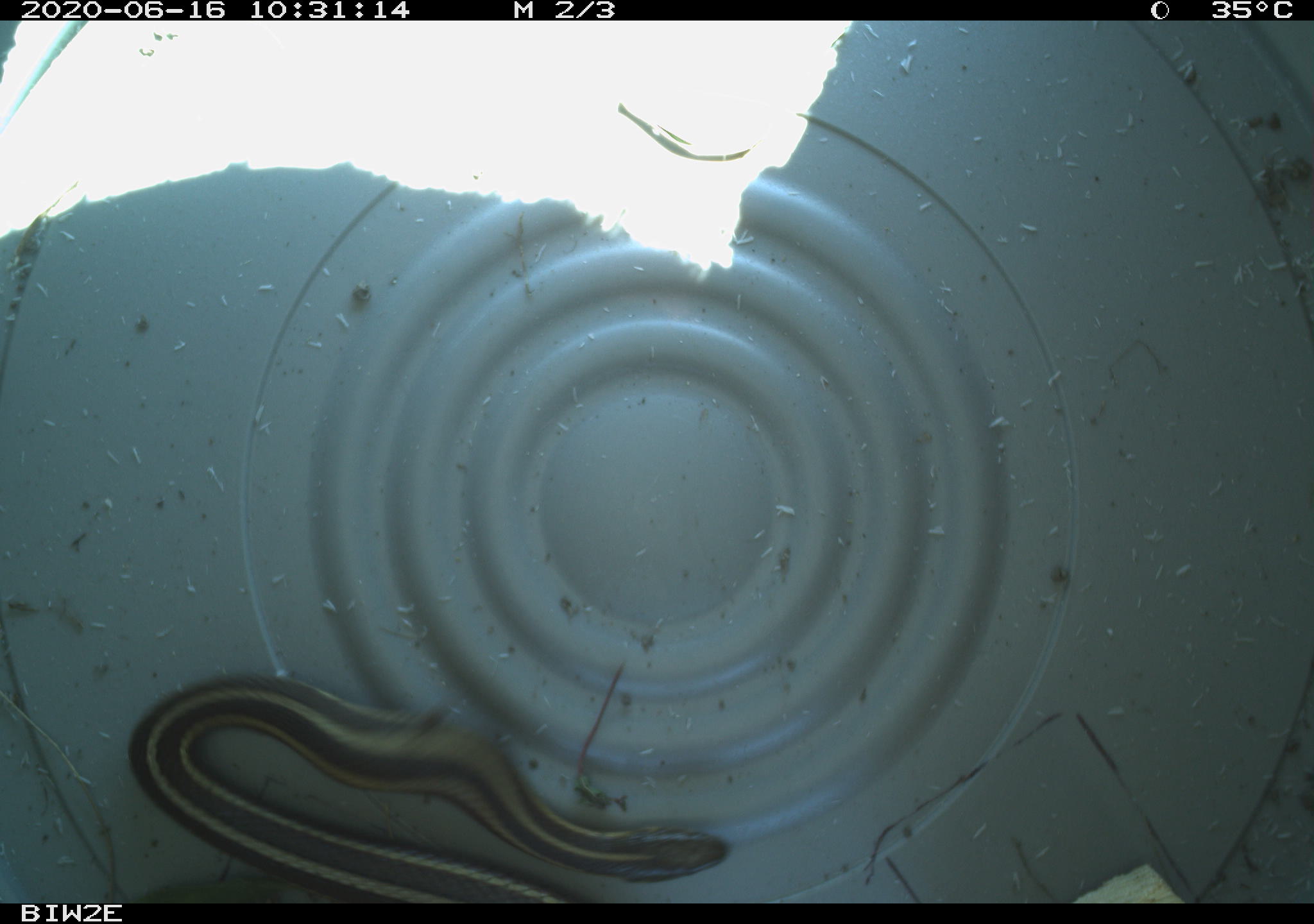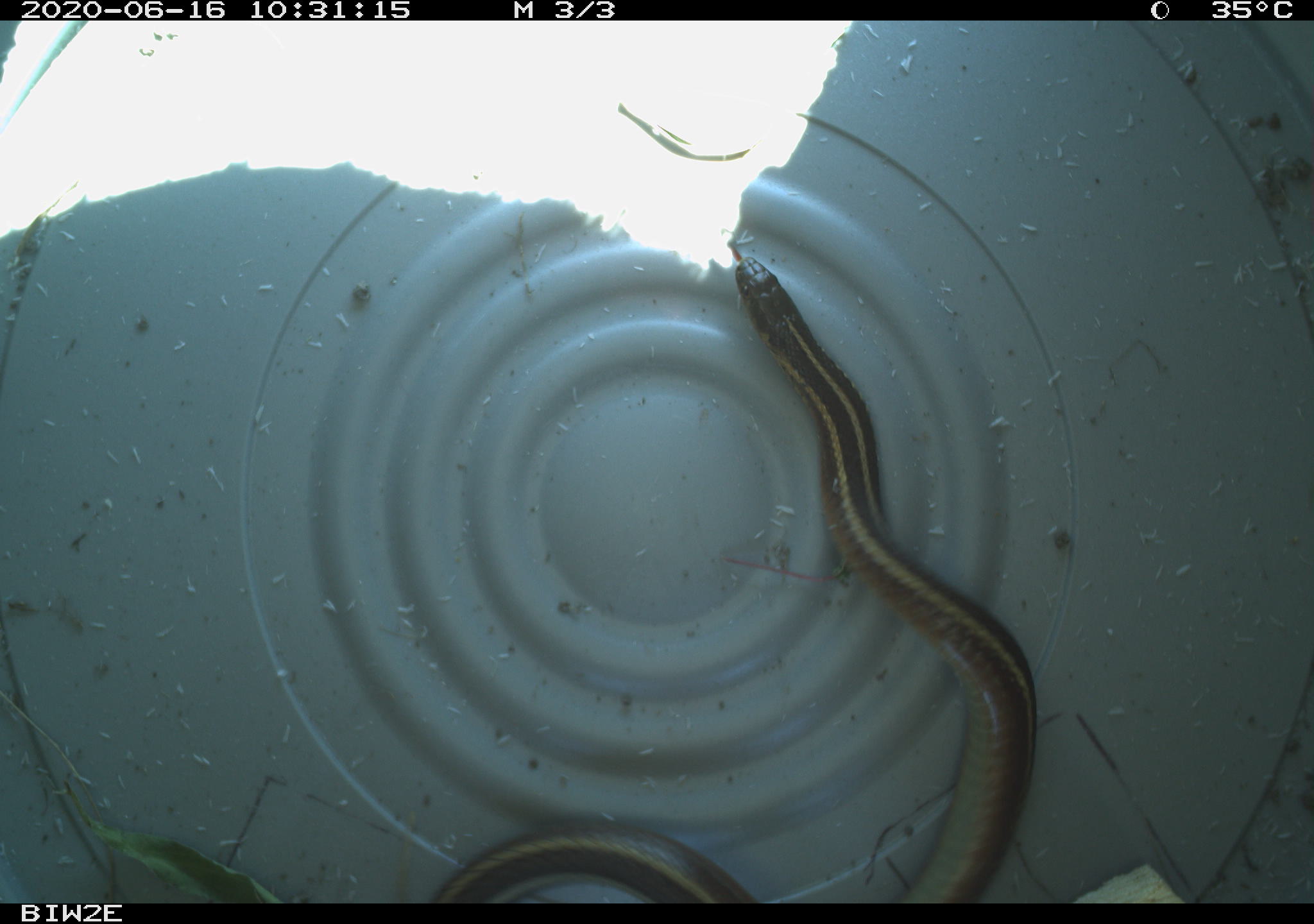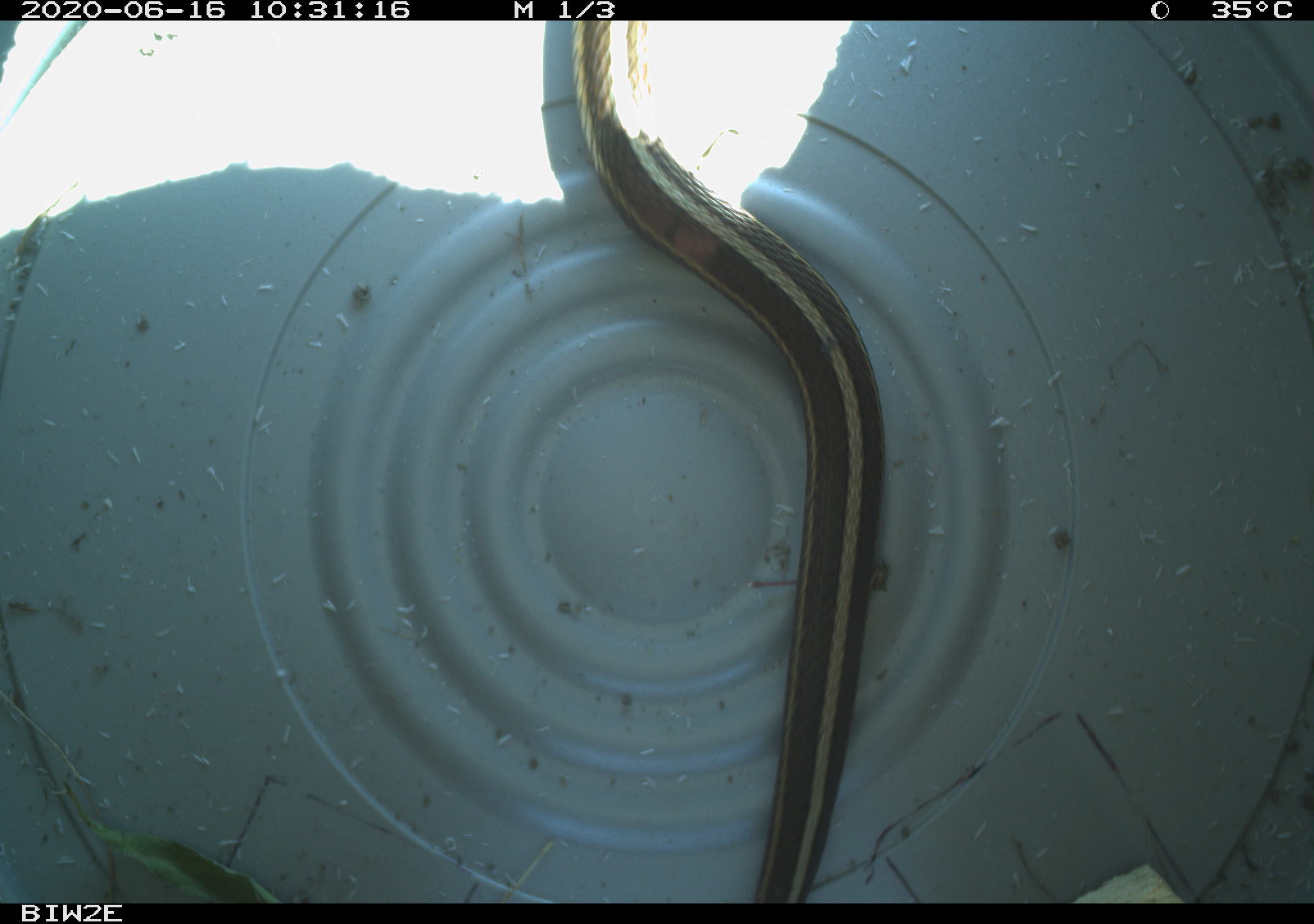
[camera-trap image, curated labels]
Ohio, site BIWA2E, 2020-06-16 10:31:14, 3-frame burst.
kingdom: Animalia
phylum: Chordata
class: Reptilia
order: Squamata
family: Colubridae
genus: Thamnophis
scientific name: Thamnophis butleri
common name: butler's gartersnake